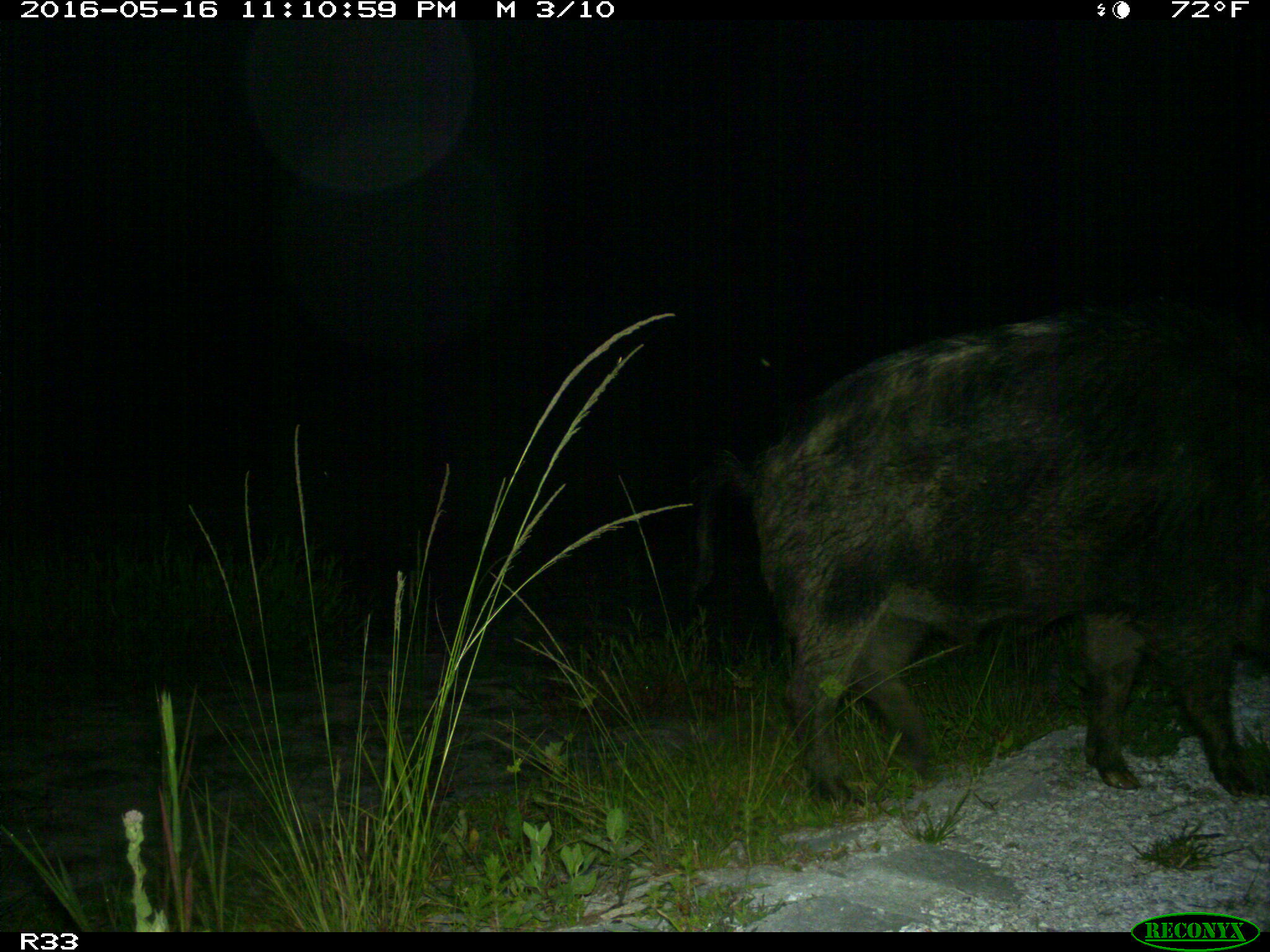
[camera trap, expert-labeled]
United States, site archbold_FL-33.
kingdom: Animalia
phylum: Chordata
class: Mammalia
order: Artiodactyla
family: Suidae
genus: Sus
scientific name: Sus scrofa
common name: wild boar